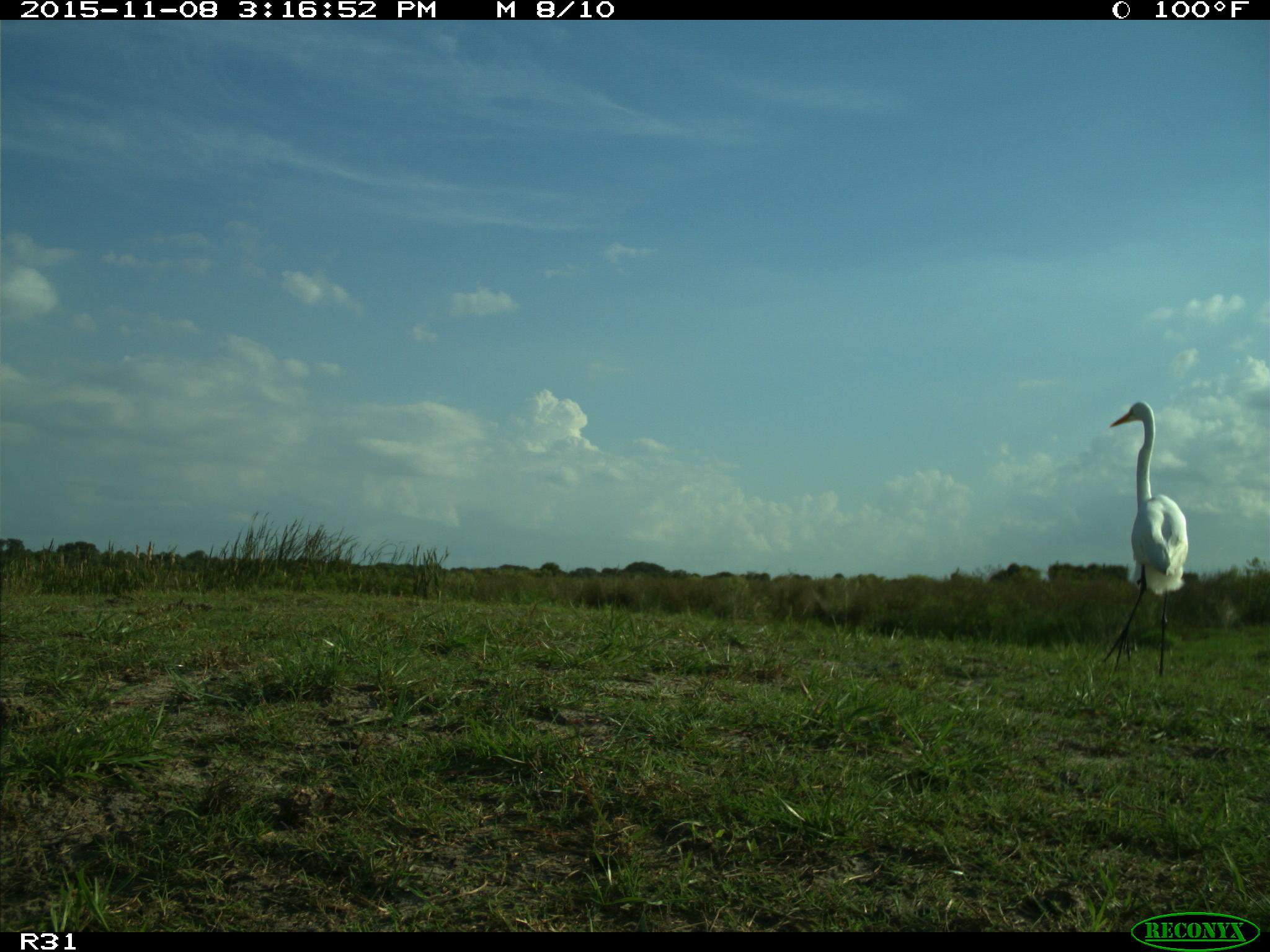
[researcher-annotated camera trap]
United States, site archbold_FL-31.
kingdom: Animalia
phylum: Chordata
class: Aves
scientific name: Aves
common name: birds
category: unidentified bird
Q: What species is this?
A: Unidentified bird (birds) (Aves).